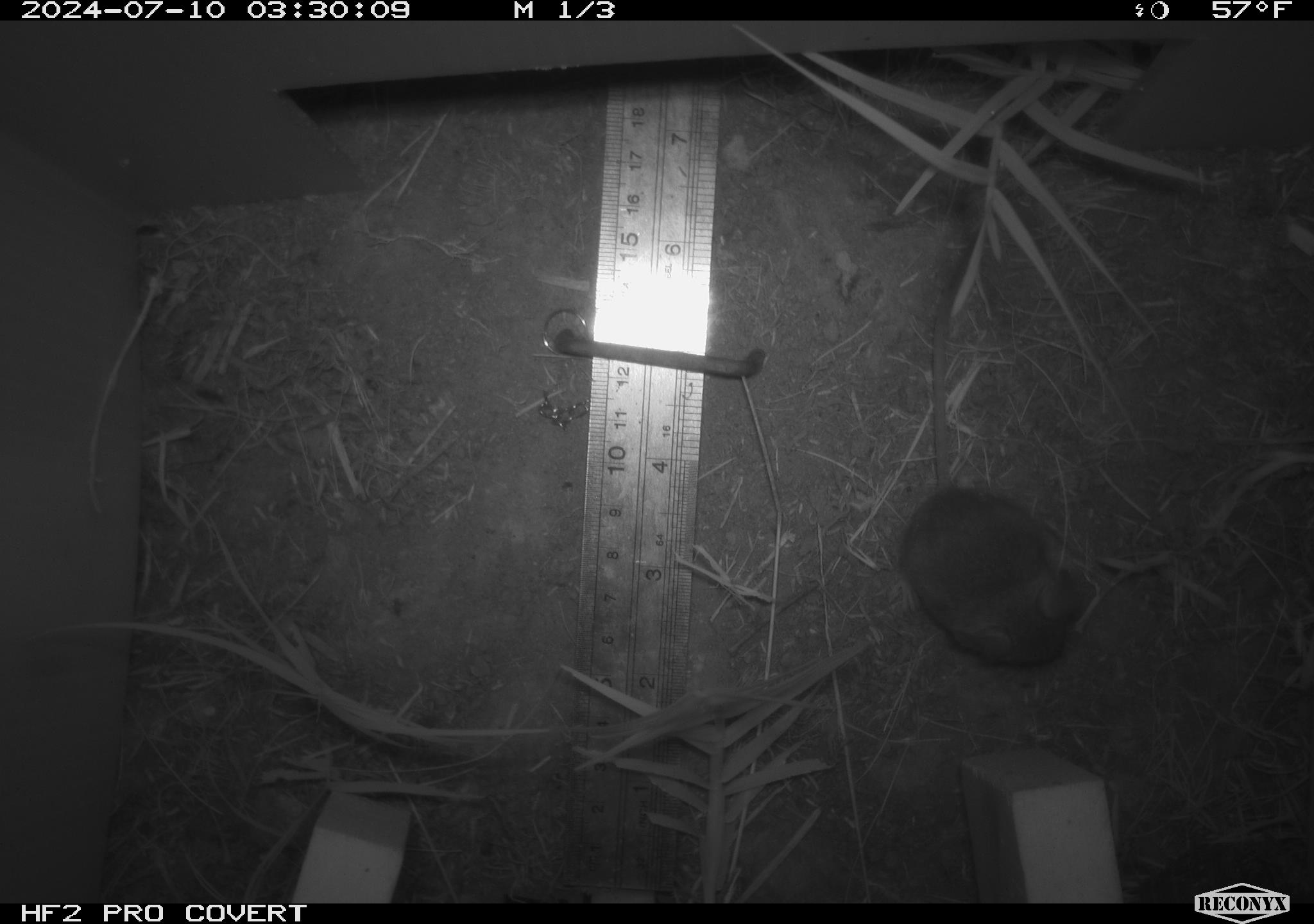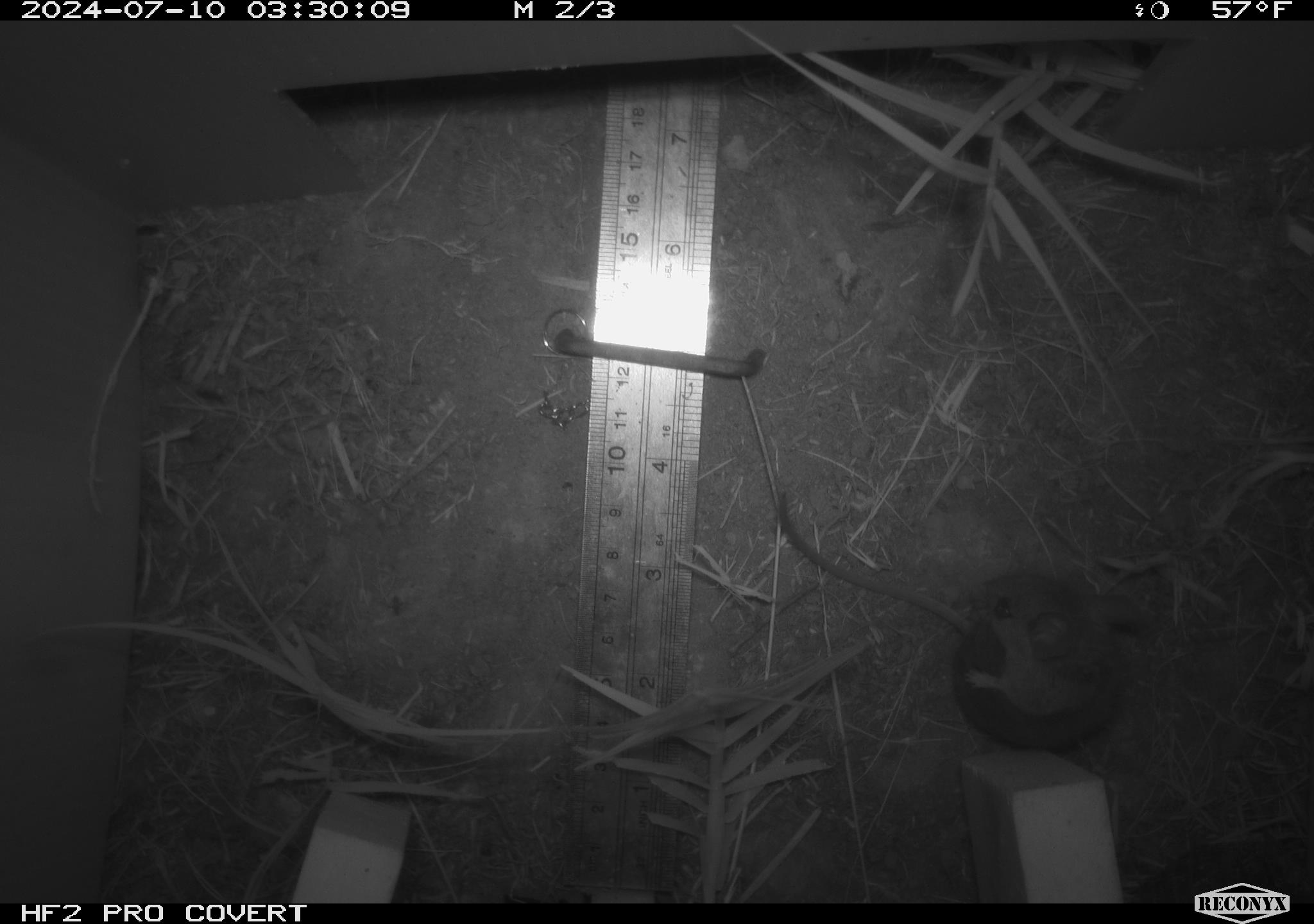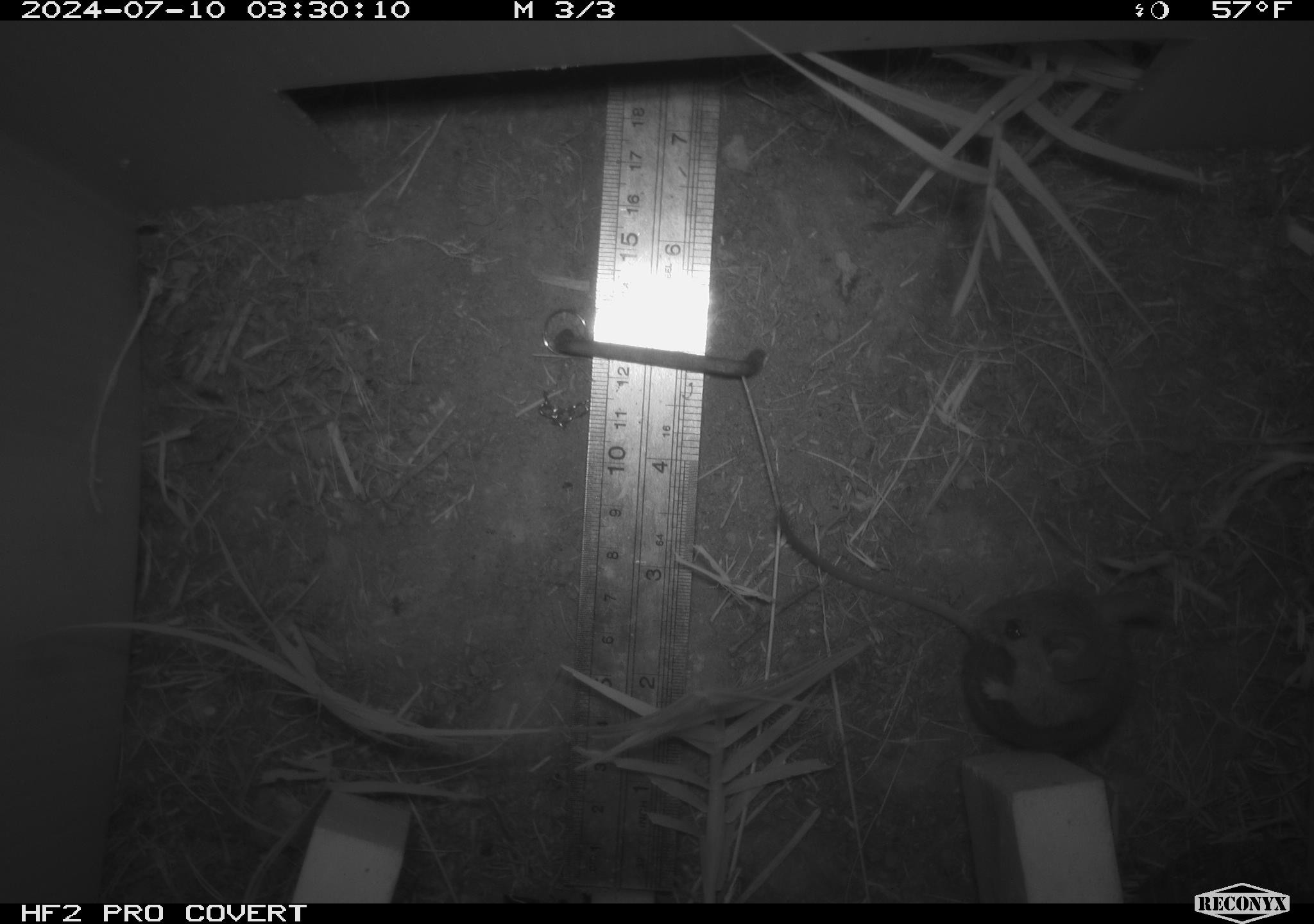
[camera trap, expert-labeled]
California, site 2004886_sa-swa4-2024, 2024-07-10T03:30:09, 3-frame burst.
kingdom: Animalia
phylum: Chordata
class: Mammalia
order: Rodentia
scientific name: Rodentia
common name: mouse species